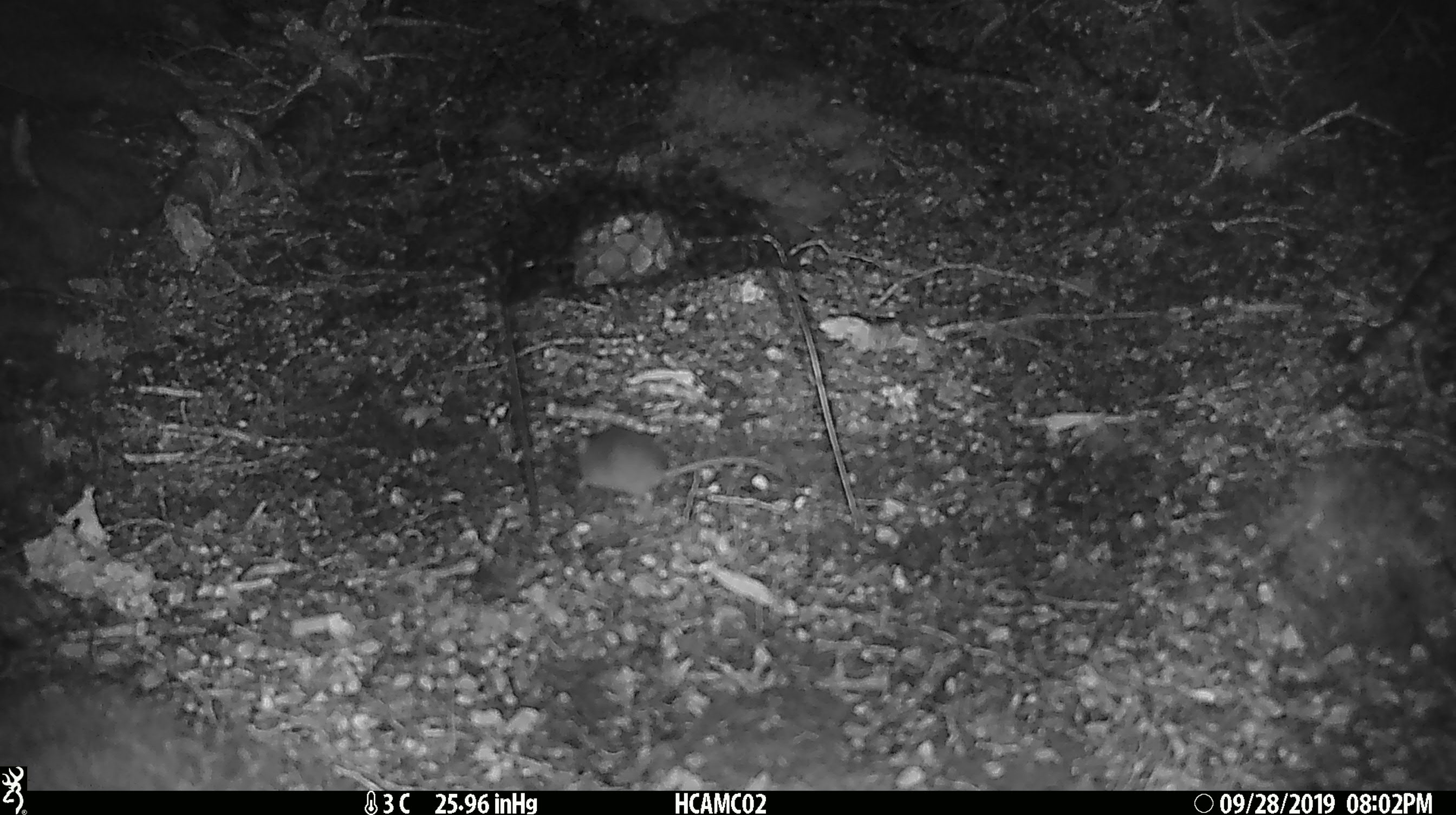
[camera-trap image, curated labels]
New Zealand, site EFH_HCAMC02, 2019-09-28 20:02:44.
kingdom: Animalia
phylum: Chordata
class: Mammalia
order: Rodentia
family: Muridae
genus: Mus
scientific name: Mus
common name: mouse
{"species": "mouse (Mus)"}